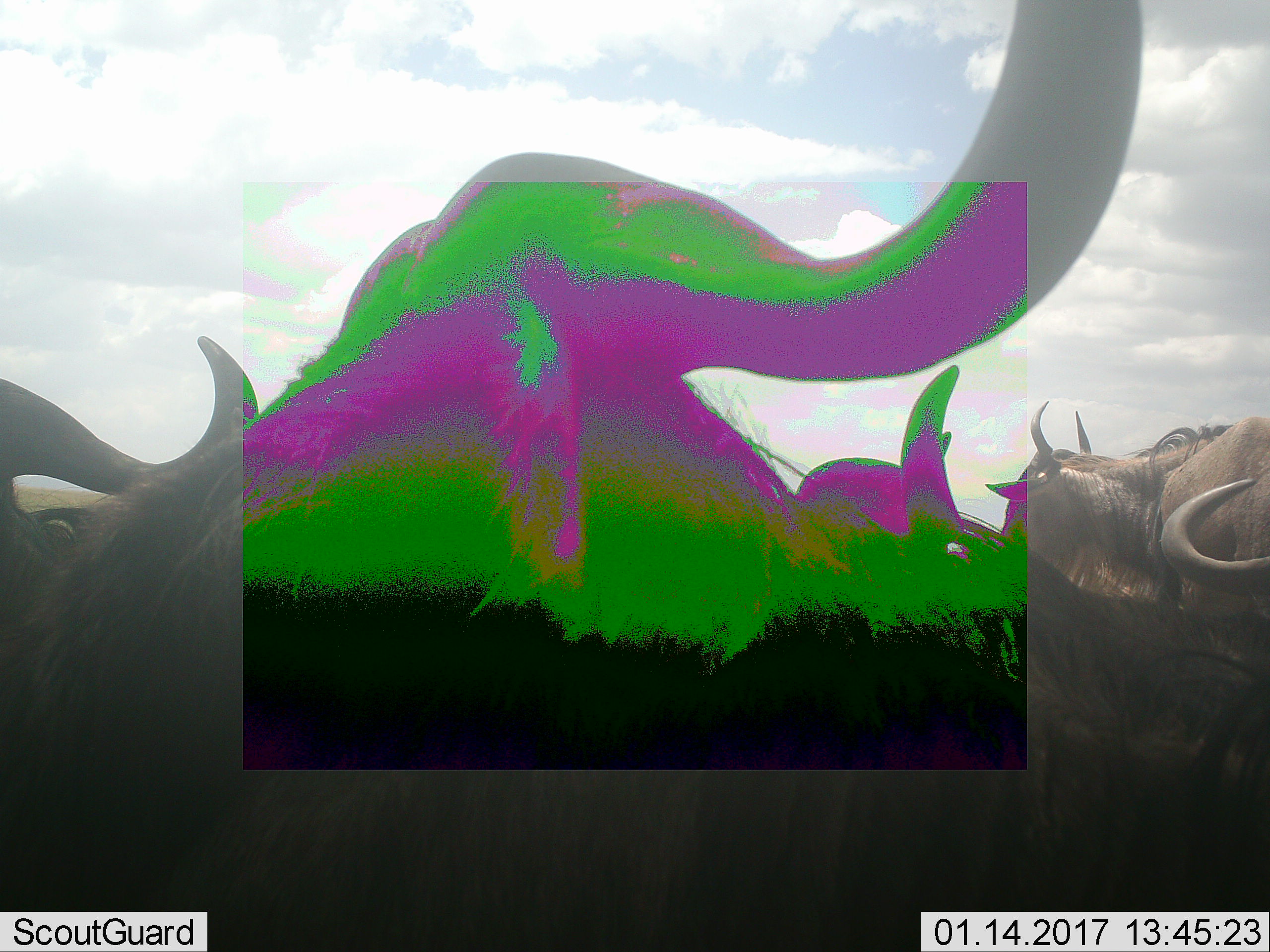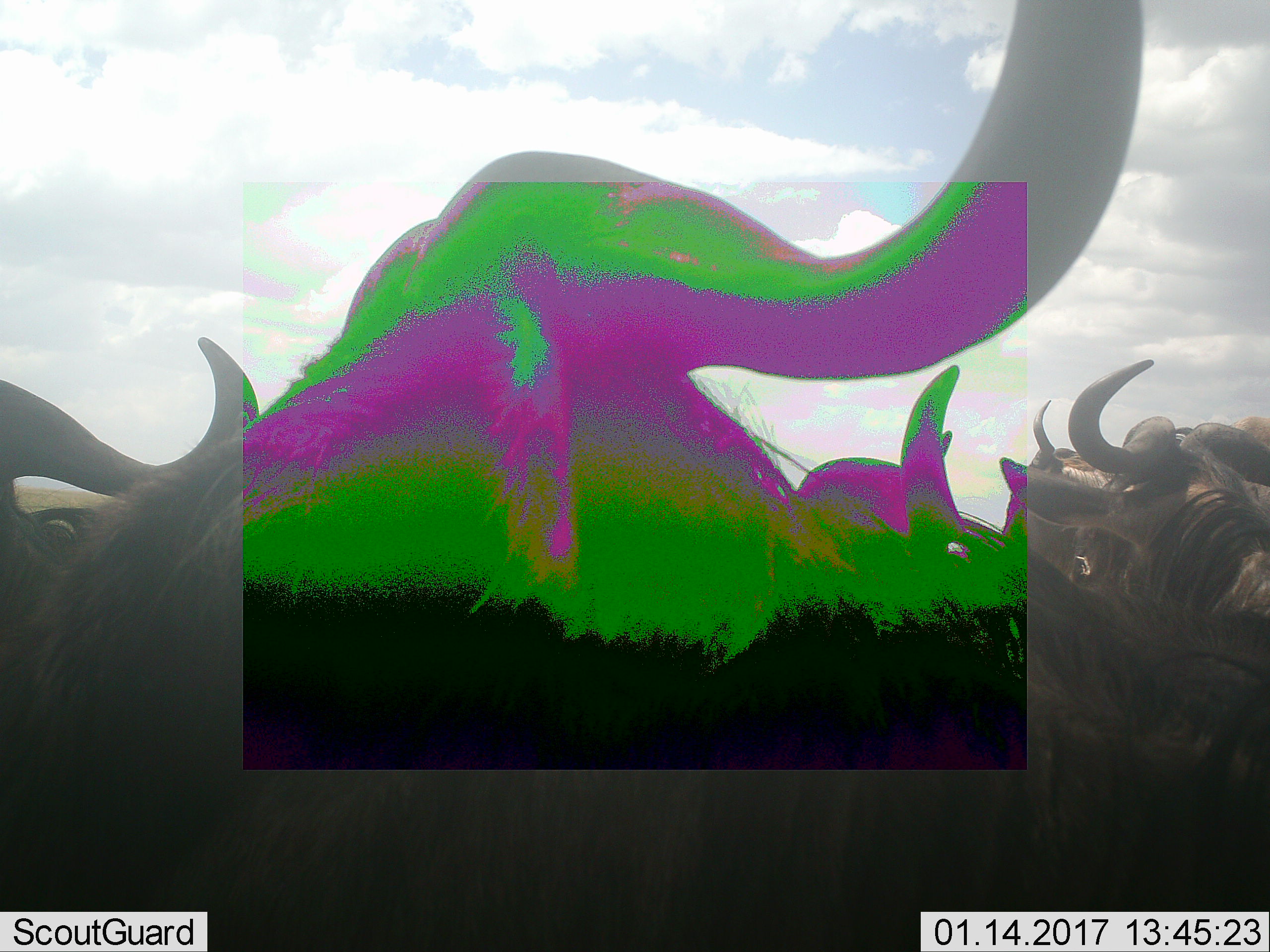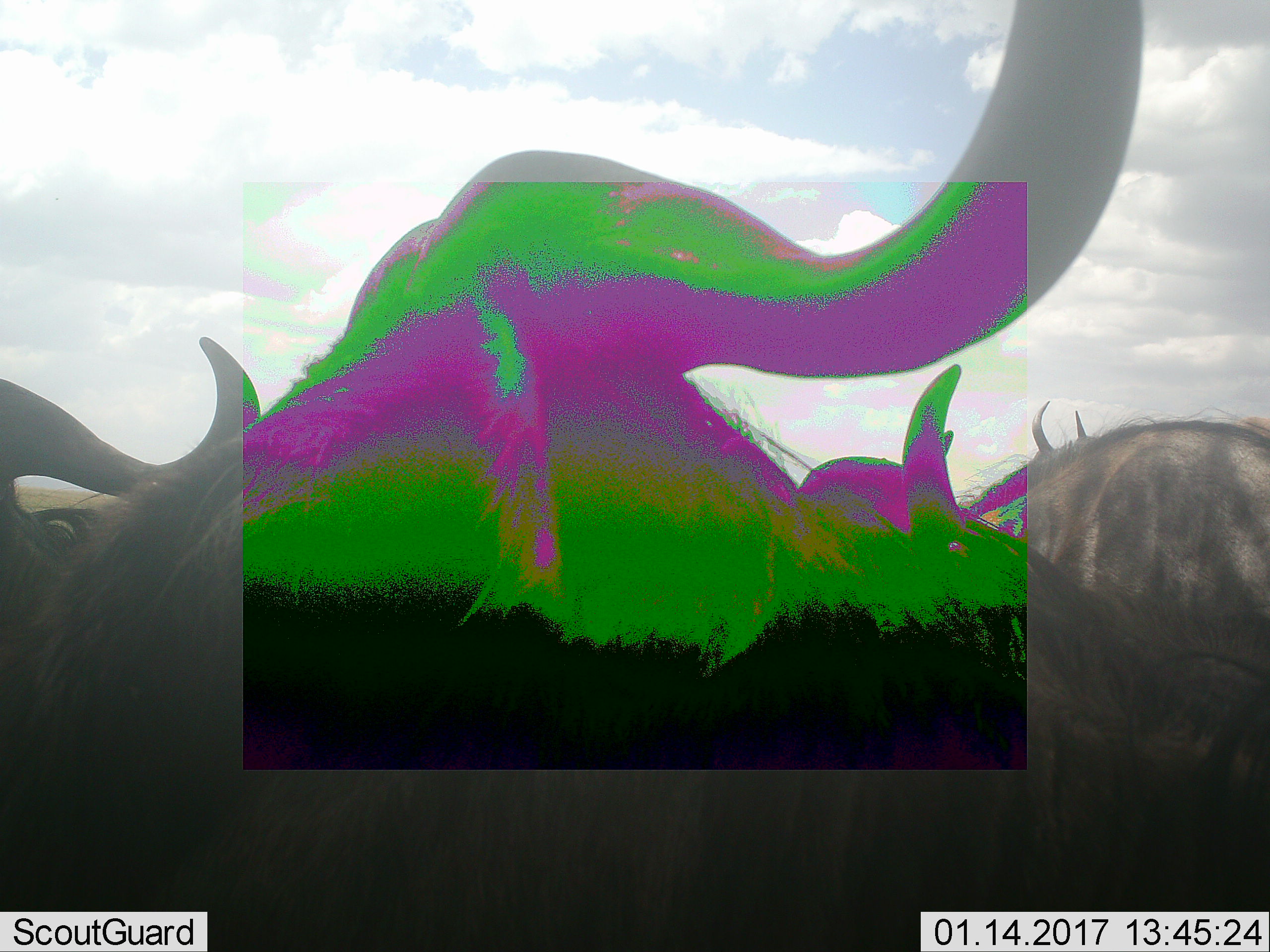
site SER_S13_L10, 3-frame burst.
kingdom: Animalia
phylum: Chordata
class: Mammalia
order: Artiodactyla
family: Bovidae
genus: Connochaetes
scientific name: Connochaetes taurinus taurinus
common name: blue wildebeest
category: wildebeestblue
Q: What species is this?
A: Wildebeestblue (blue wildebeest) (Connochaetes taurinus taurinus).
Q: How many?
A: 5.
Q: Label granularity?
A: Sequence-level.